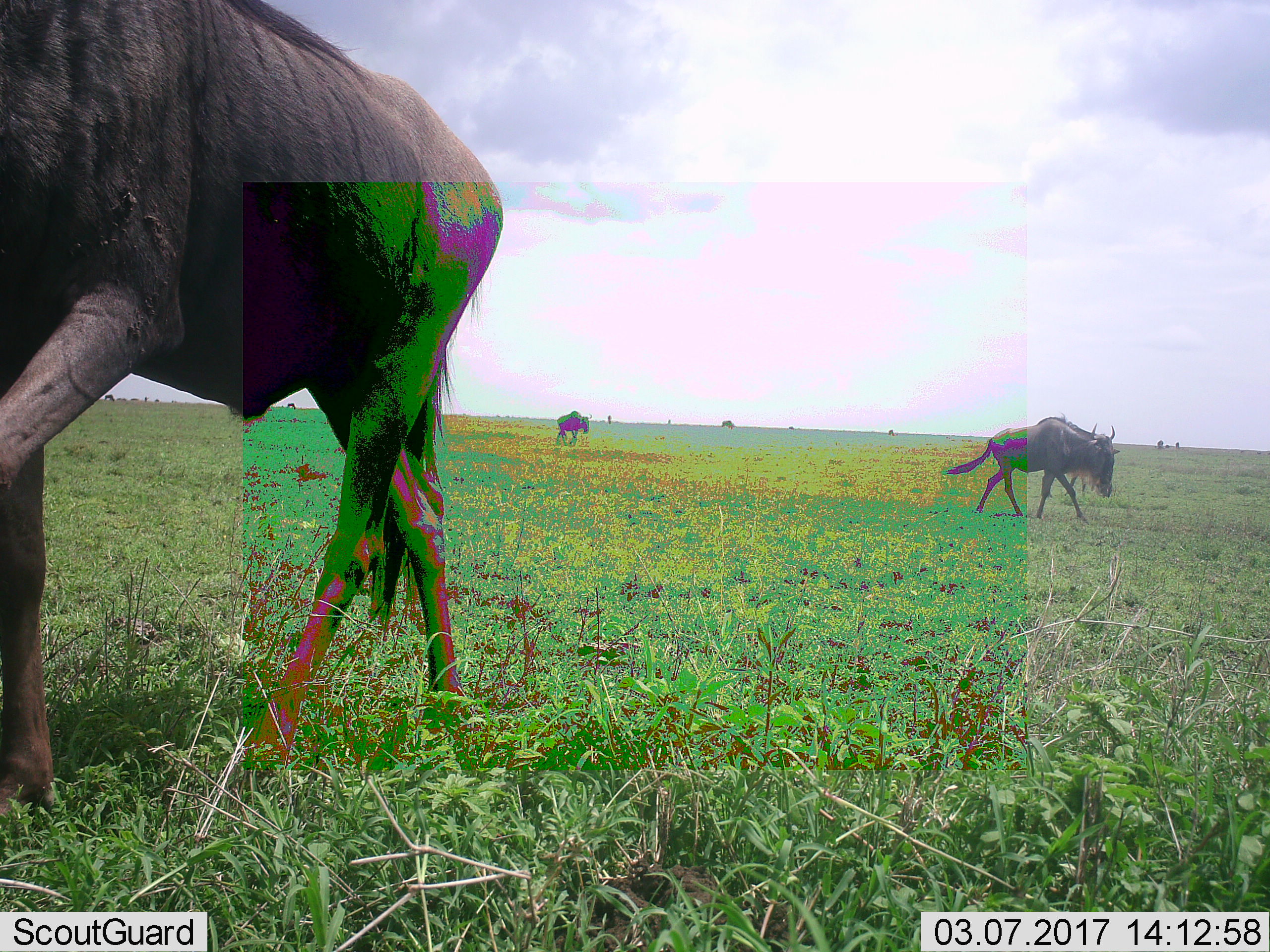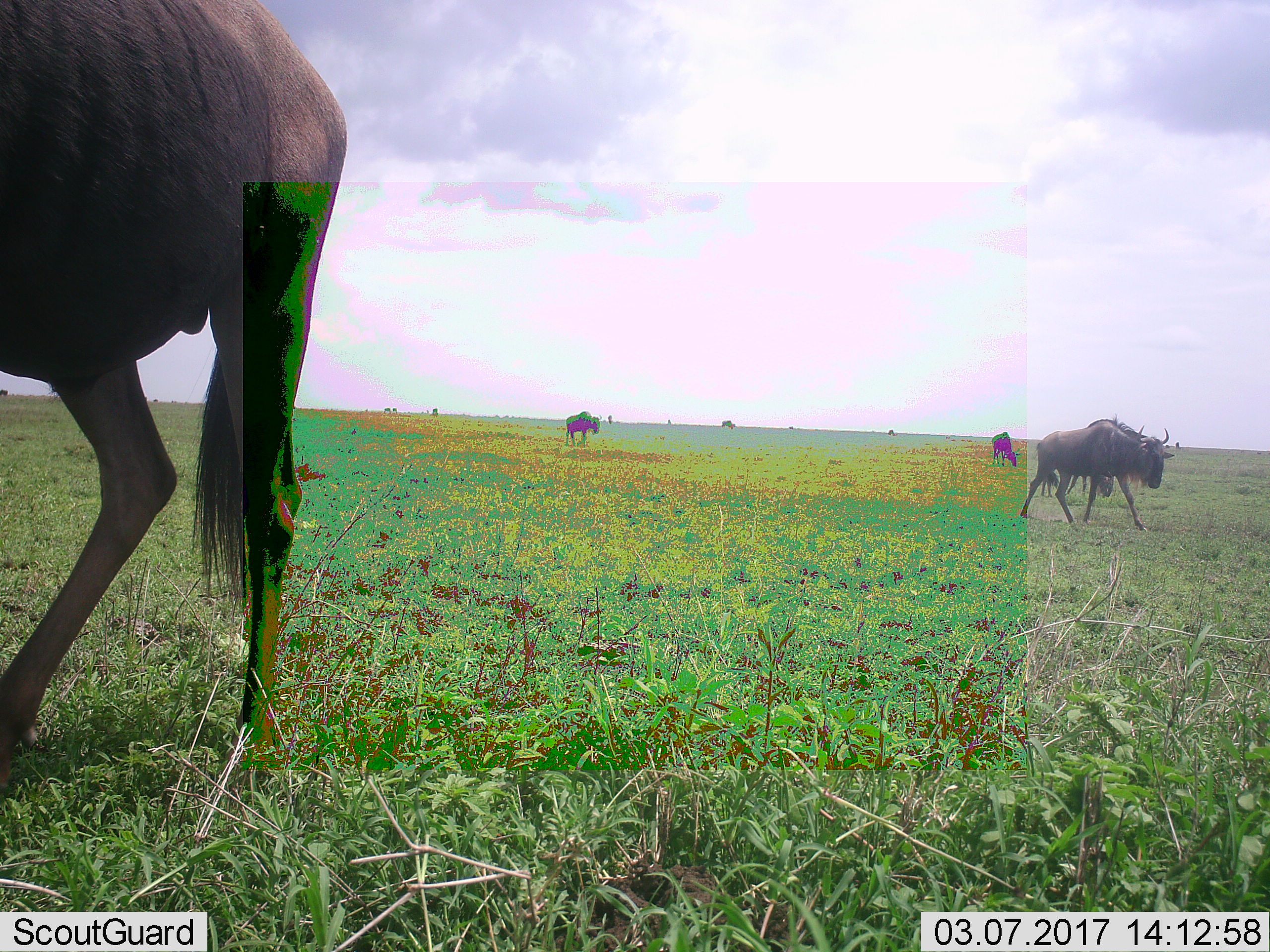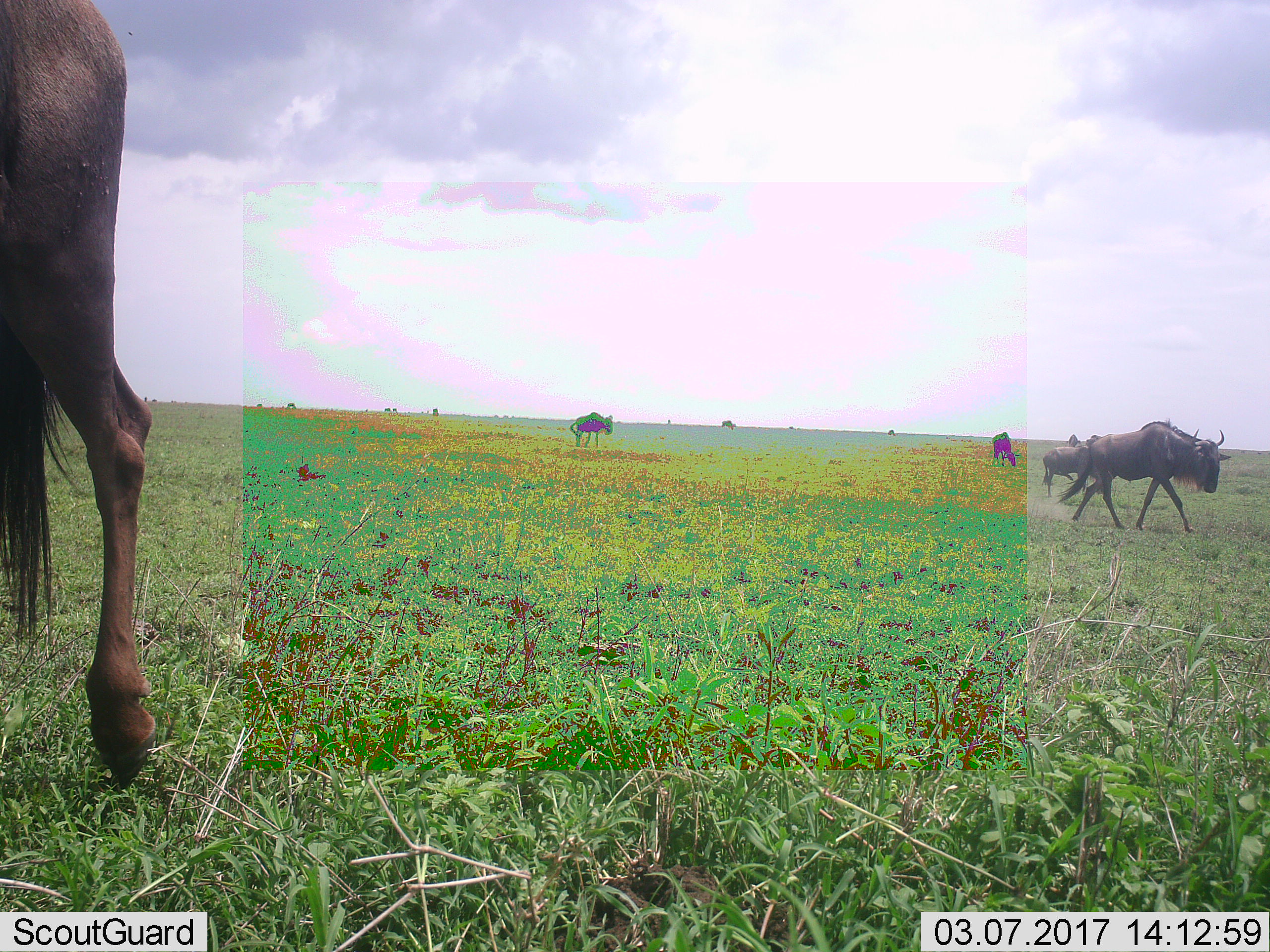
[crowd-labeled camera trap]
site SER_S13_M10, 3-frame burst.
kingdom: Animalia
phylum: Chordata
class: Mammalia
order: Artiodactyla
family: Bovidae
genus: Connochaetes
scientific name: Connochaetes taurinus taurinus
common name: blue wildebeest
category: wildebeestblue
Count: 3.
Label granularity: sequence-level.